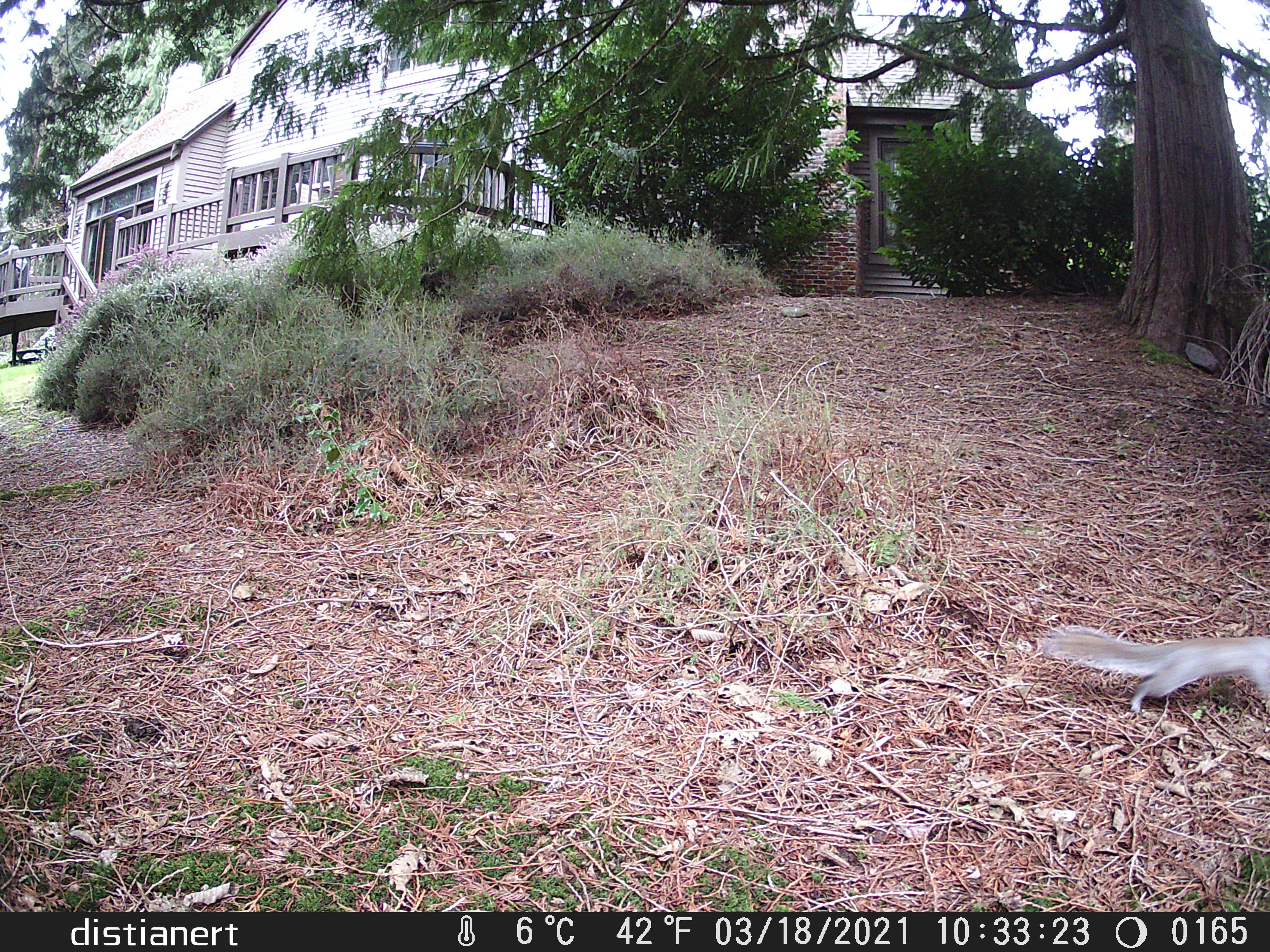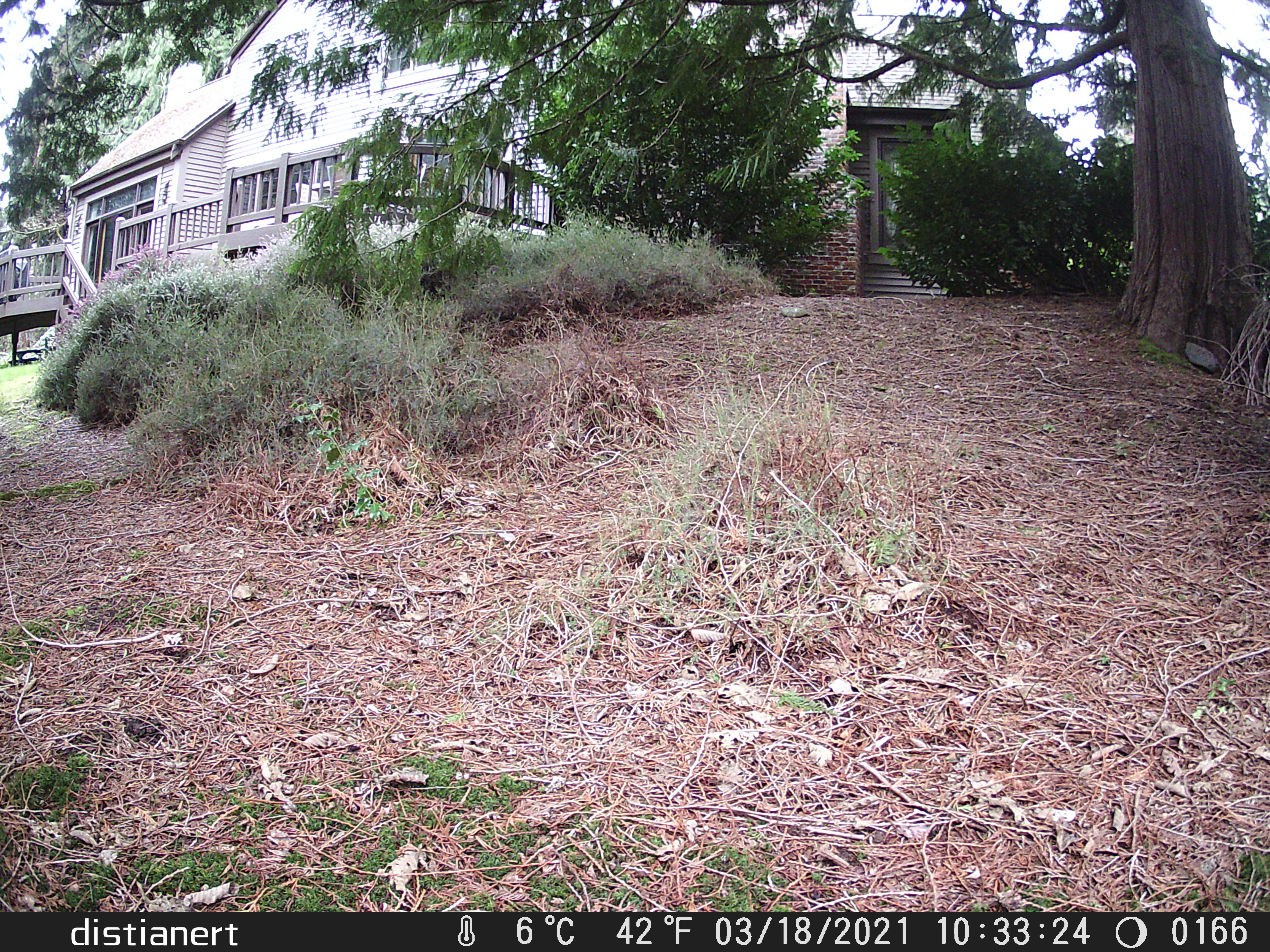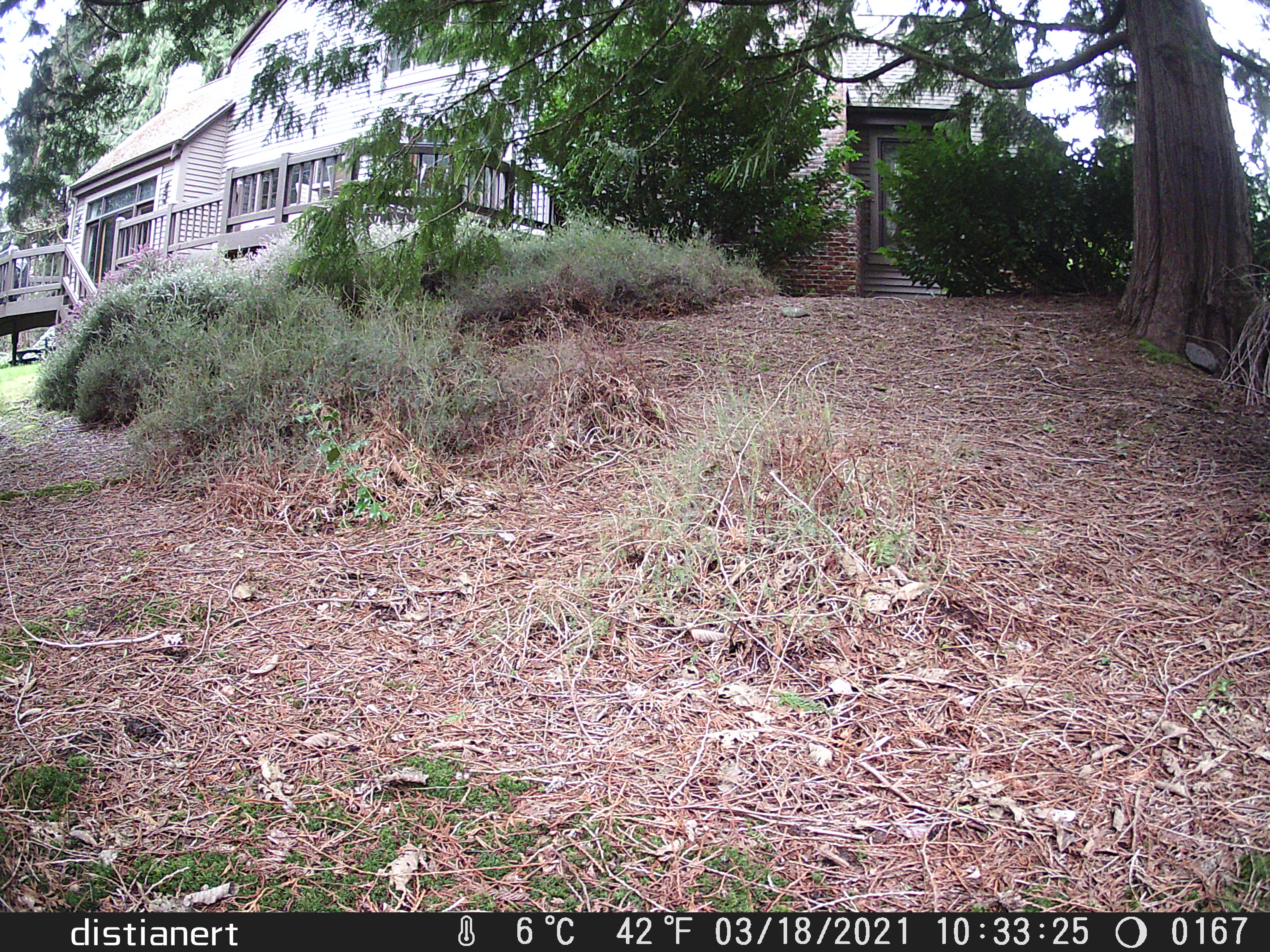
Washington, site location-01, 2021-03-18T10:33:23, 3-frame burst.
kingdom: Animalia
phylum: Chordata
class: Mammalia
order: Rodentia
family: Sciuridae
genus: Sciurus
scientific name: Sciurus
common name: squirrel